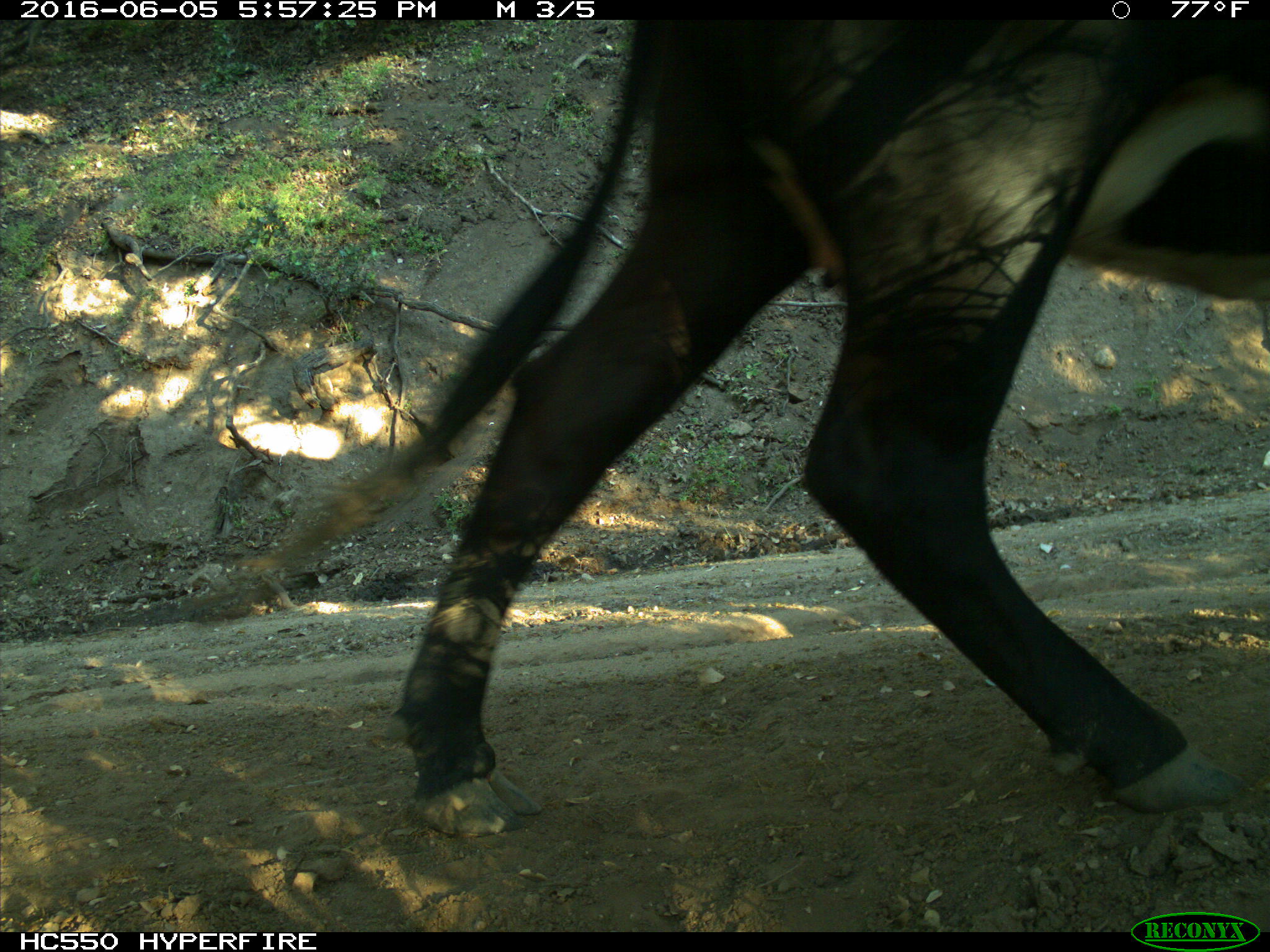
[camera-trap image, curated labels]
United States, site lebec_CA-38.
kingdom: Animalia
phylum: Chordata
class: Mammalia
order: Artiodactyla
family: Bovidae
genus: Bos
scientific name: Bos taurus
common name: domestic cow